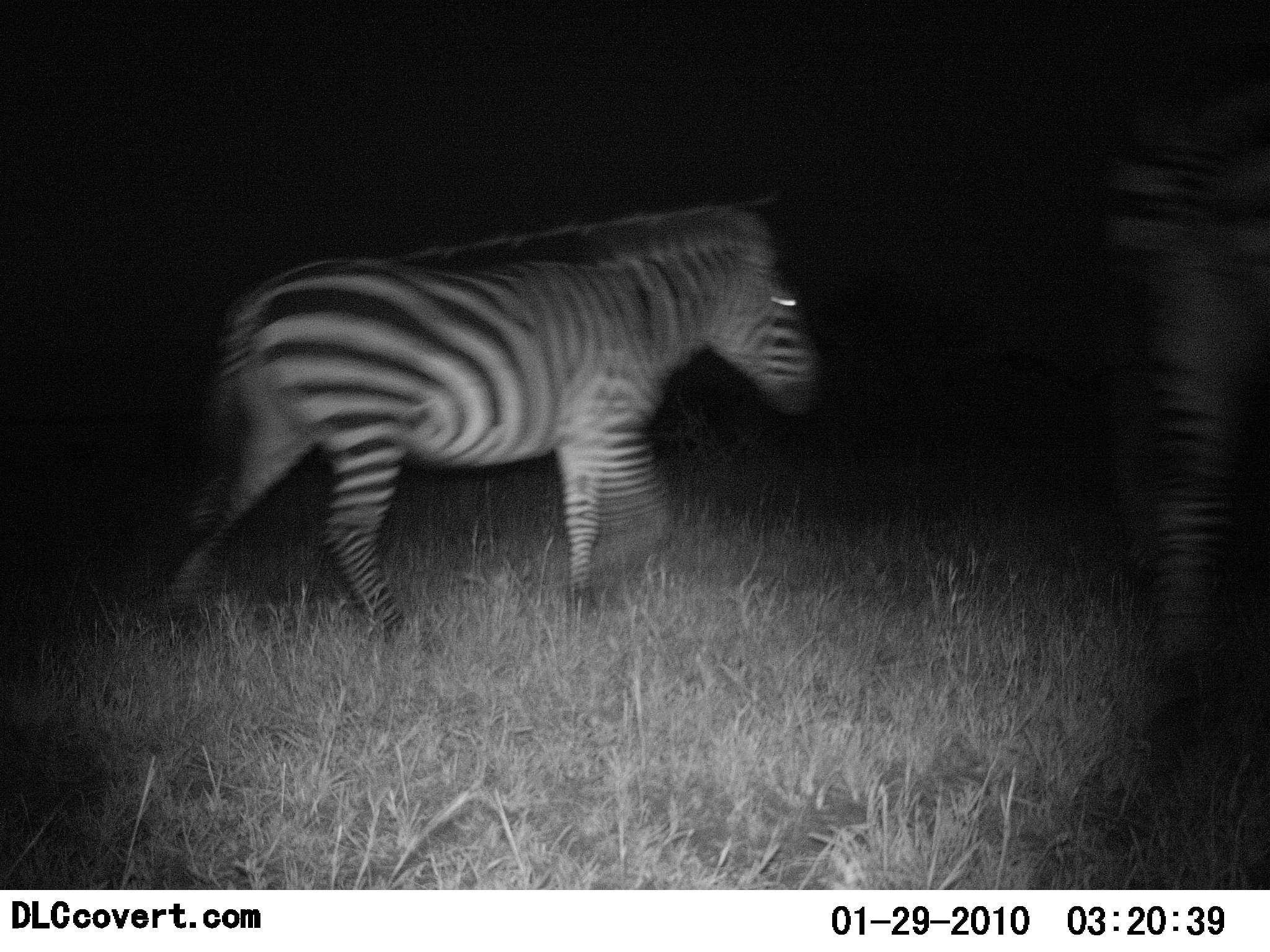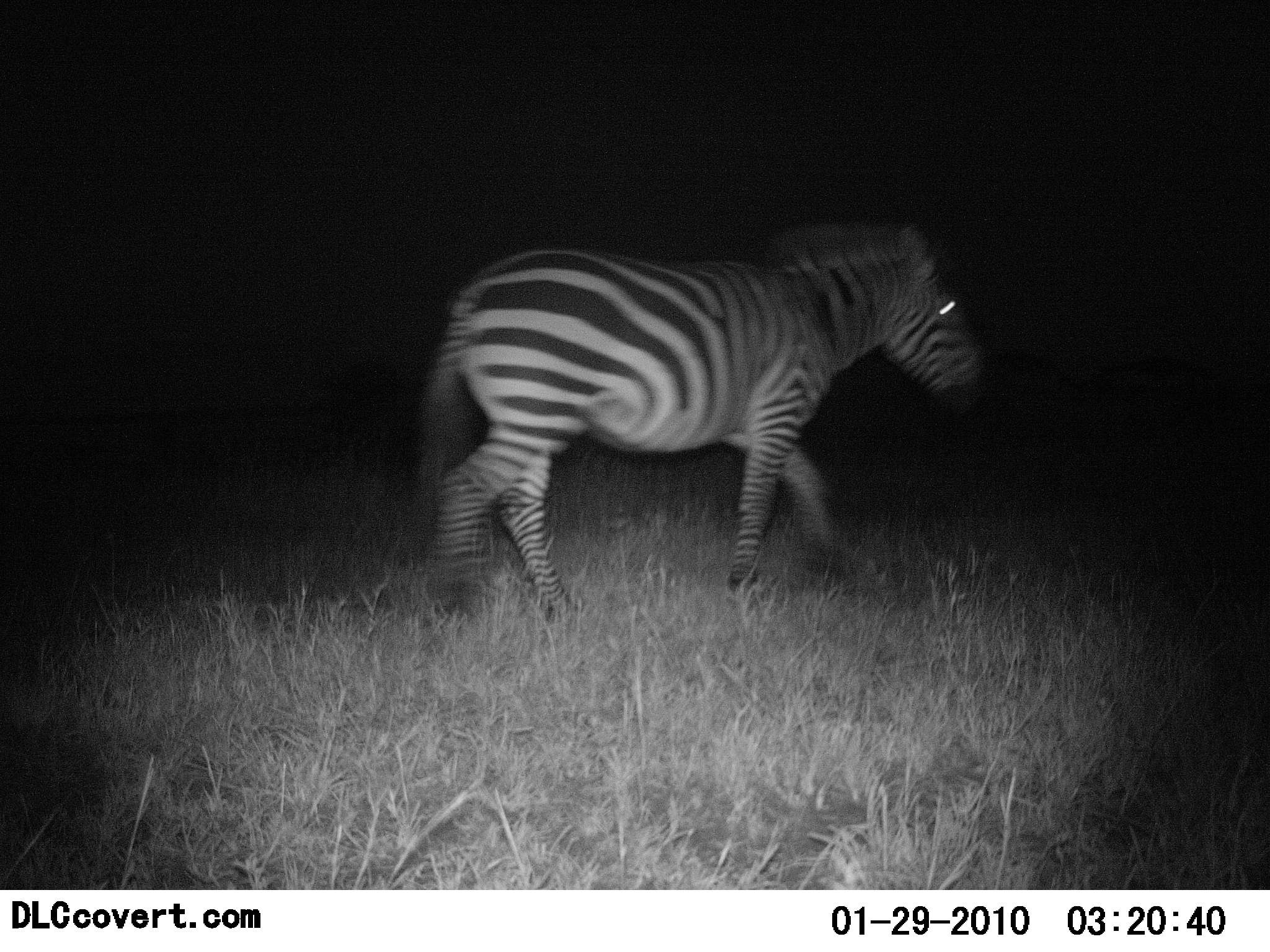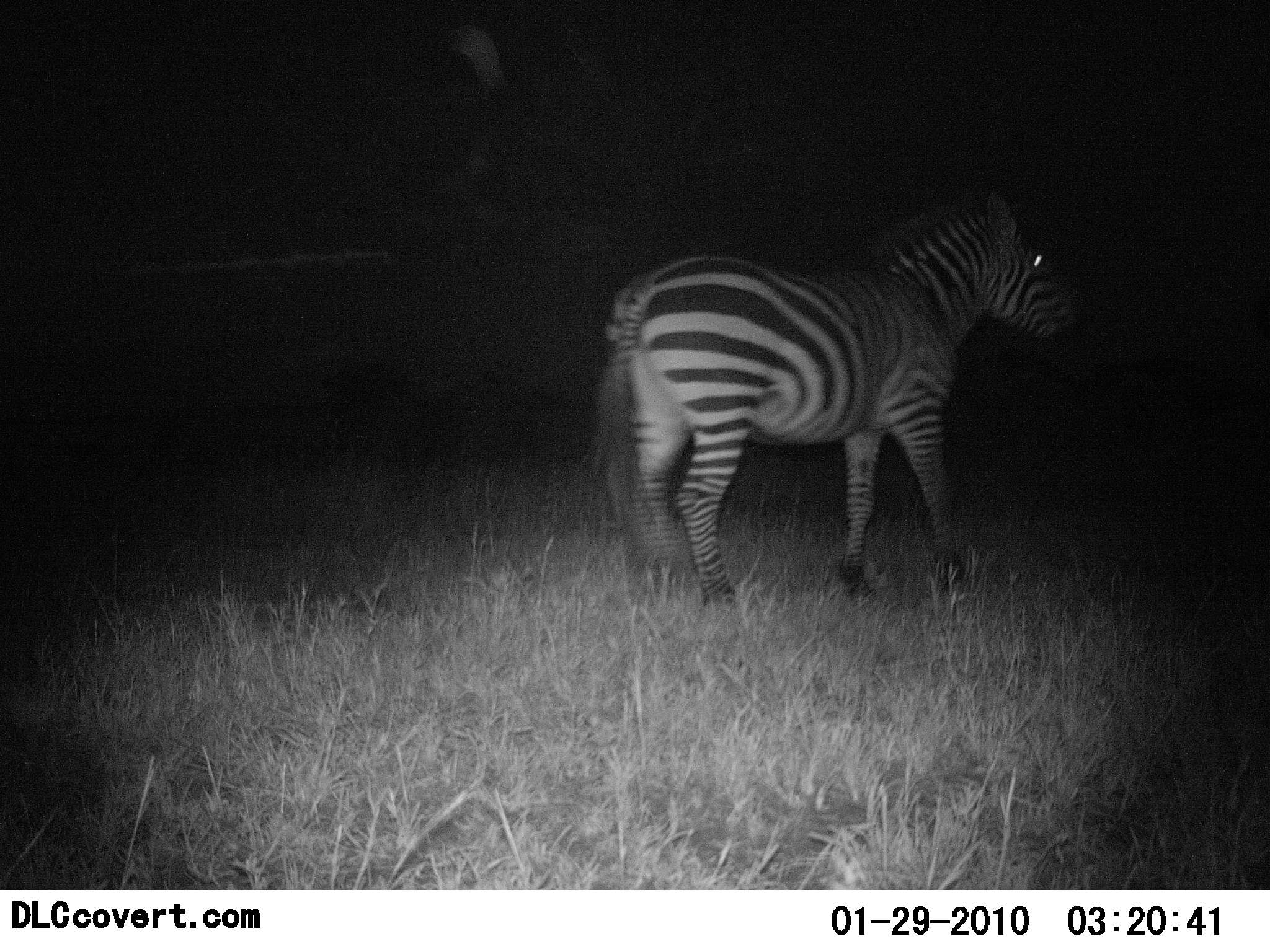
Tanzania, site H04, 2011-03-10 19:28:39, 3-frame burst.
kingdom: Animalia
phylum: Chordata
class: Mammalia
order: Perissodactyla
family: Equidae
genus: Equus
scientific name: Equus quagga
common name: plains zebra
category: zebra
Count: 2.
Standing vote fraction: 0%.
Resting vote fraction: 0%.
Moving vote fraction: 100%.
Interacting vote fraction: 0%.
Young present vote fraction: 10%.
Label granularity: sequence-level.